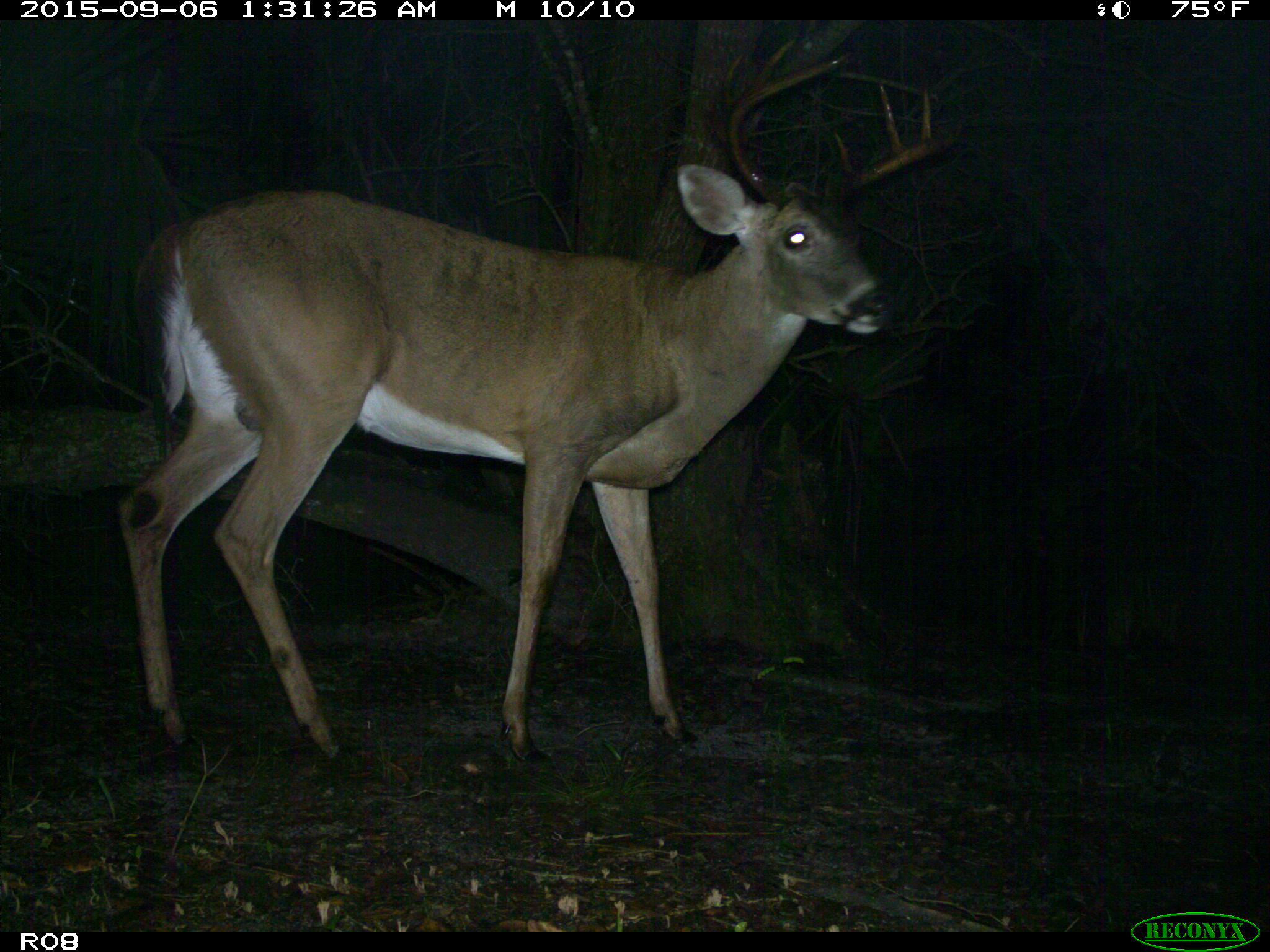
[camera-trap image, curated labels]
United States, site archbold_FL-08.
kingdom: Animalia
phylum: Chordata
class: Mammalia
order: Artiodactyla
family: Cervidae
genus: Odocoileus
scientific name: Odocoileus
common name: deer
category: unidentified deer